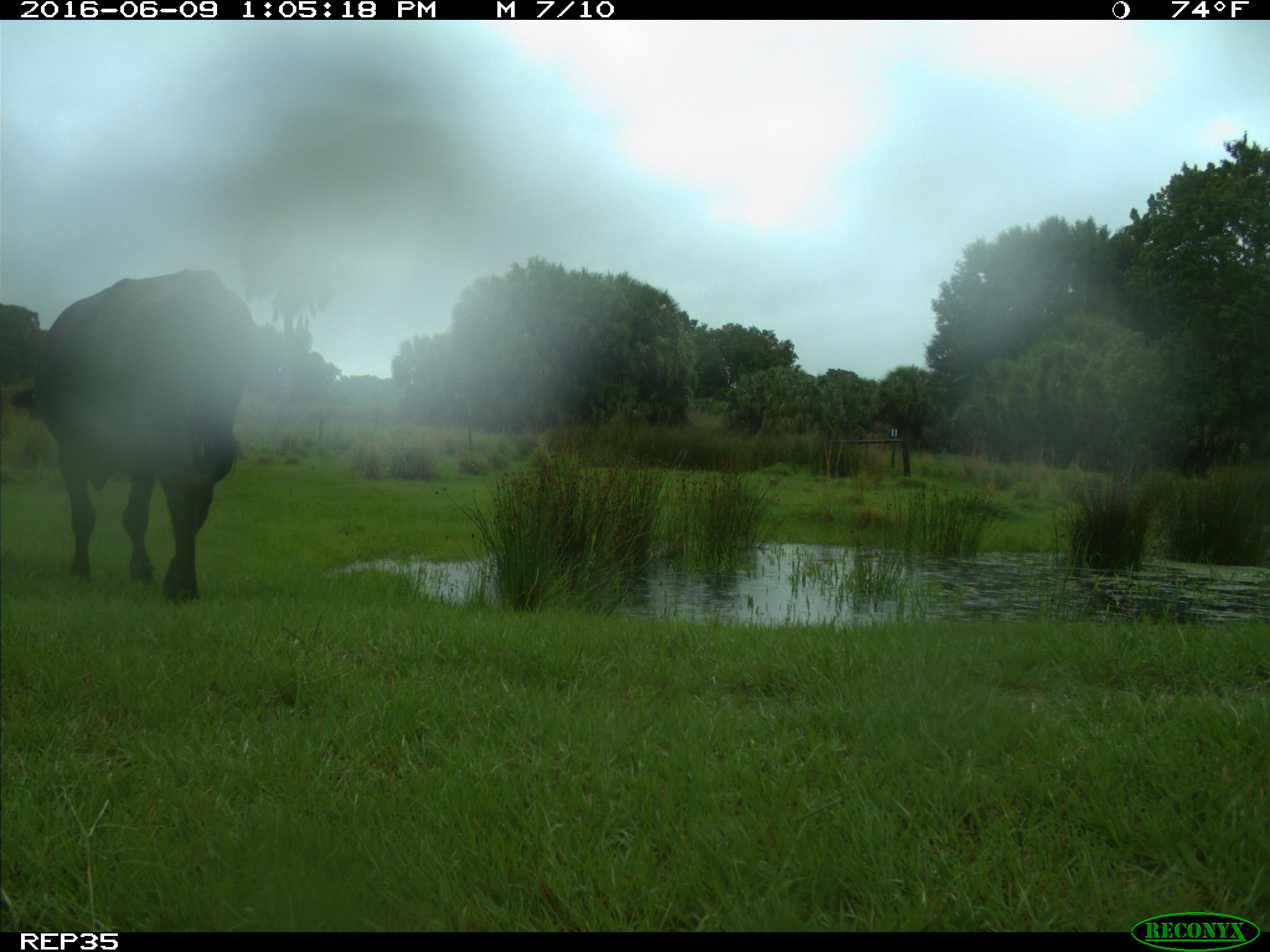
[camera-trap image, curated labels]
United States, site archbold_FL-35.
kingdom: Animalia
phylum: Chordata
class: Mammalia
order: Artiodactyla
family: Bovidae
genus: Bos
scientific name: Bos taurus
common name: domestic cow